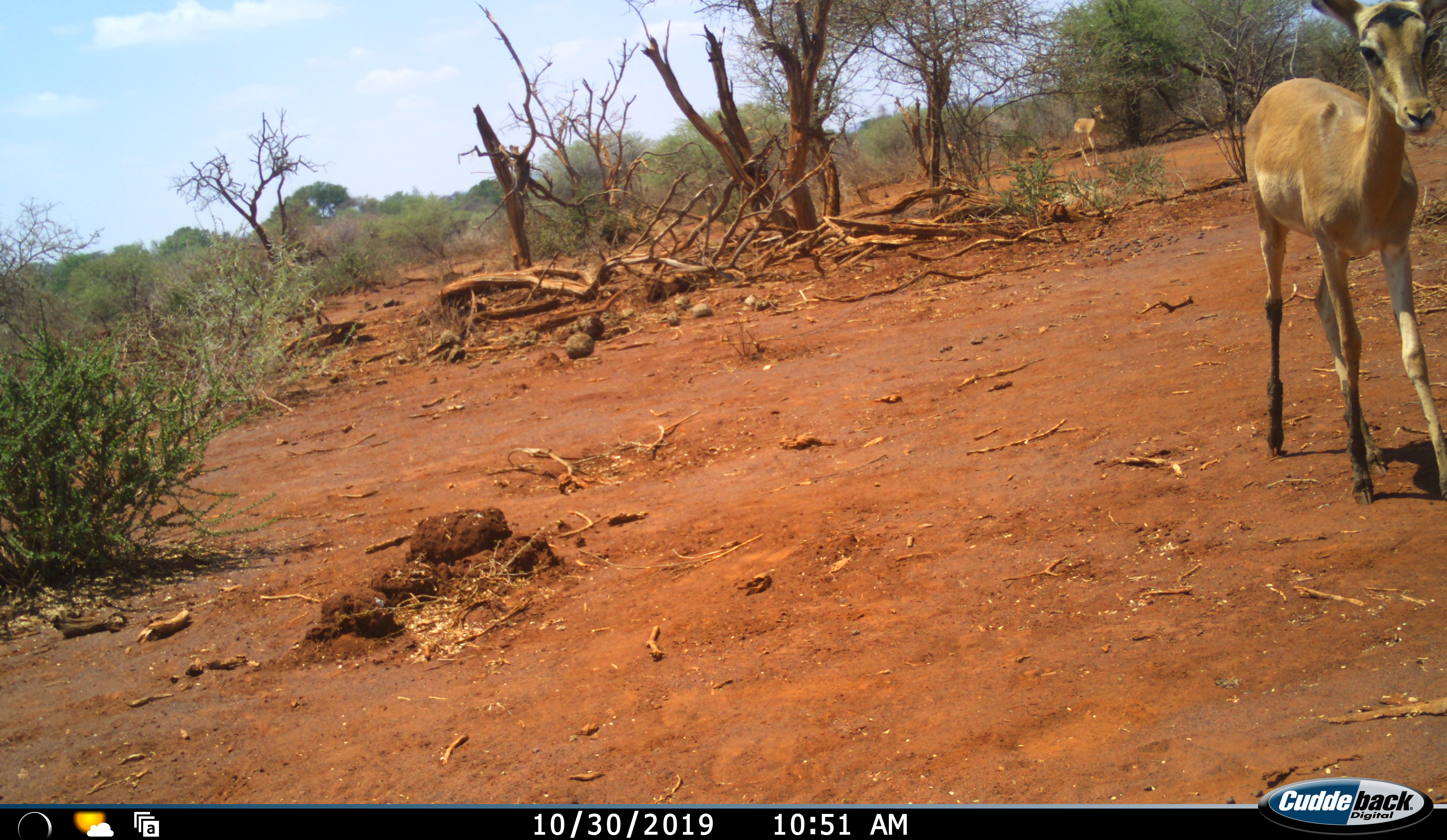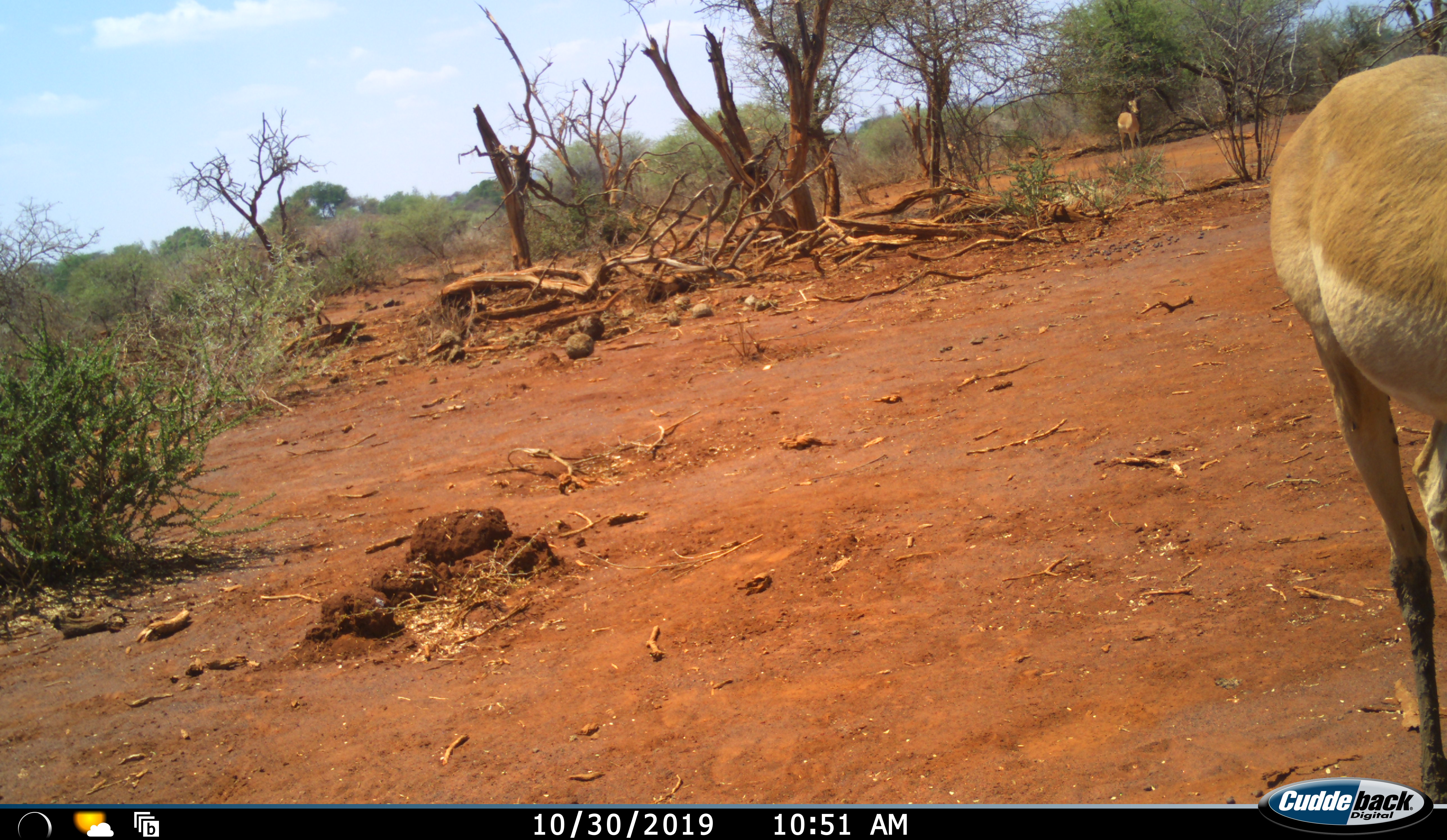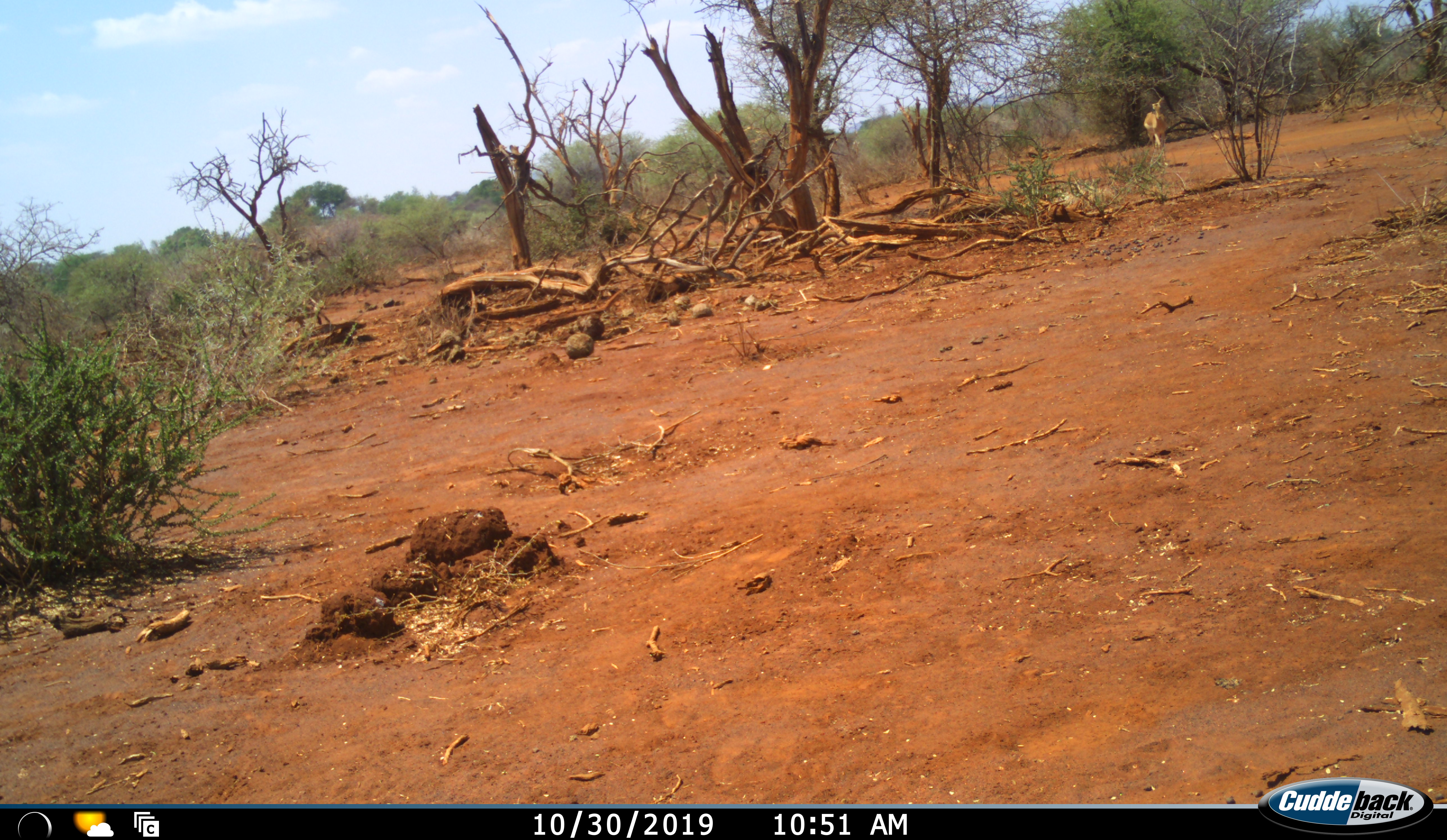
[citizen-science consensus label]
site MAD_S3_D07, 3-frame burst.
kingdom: Animalia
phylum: Chordata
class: Mammalia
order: Artiodactyla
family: Bovidae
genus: Aepyceros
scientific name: Aepyceros melampus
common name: impala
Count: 2.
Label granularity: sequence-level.